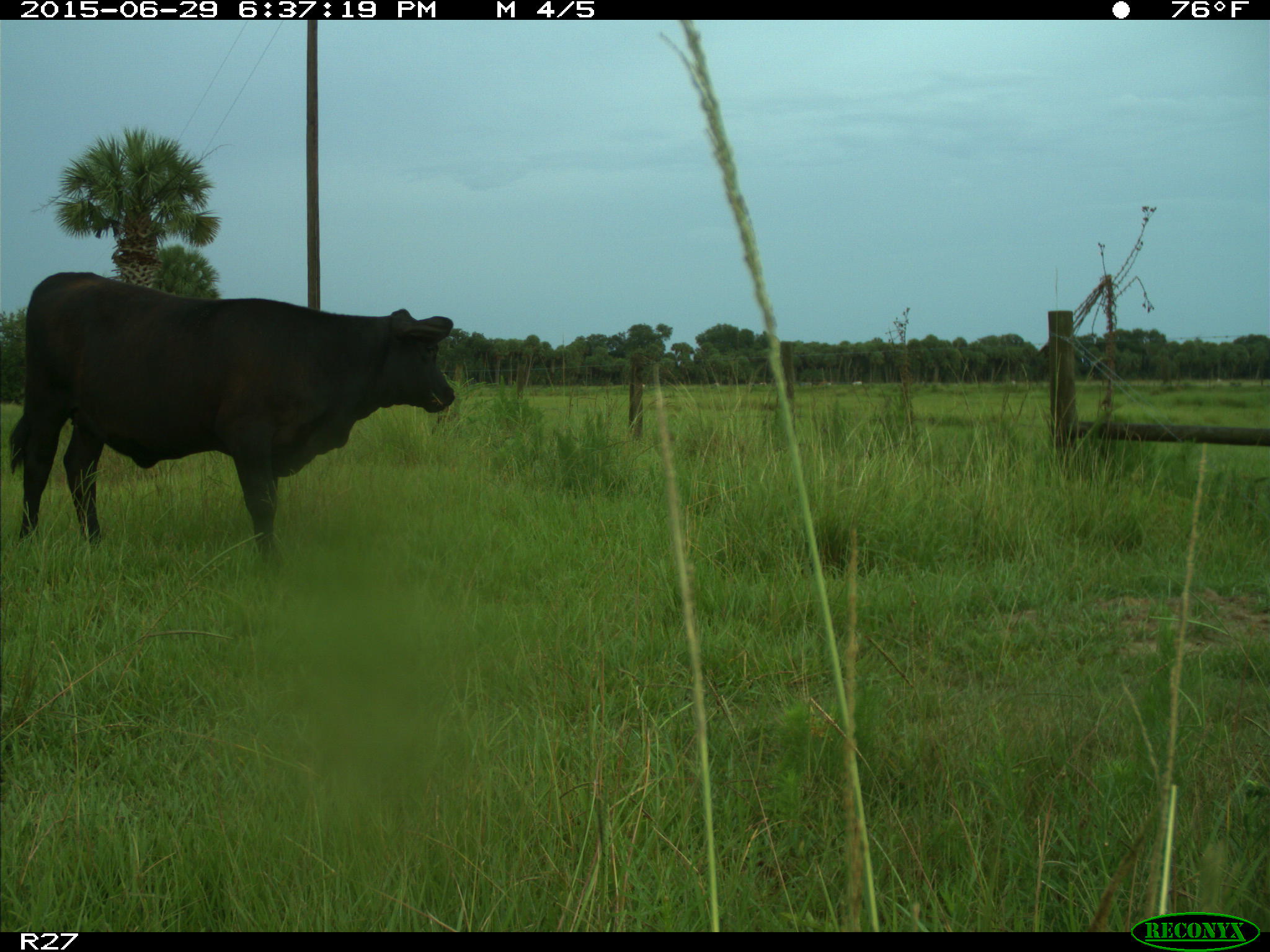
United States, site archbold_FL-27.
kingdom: Animalia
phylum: Chordata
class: Mammalia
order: Artiodactyla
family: Bovidae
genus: Bos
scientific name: Bos taurus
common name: domestic cow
Bos taurus (domestic cow).